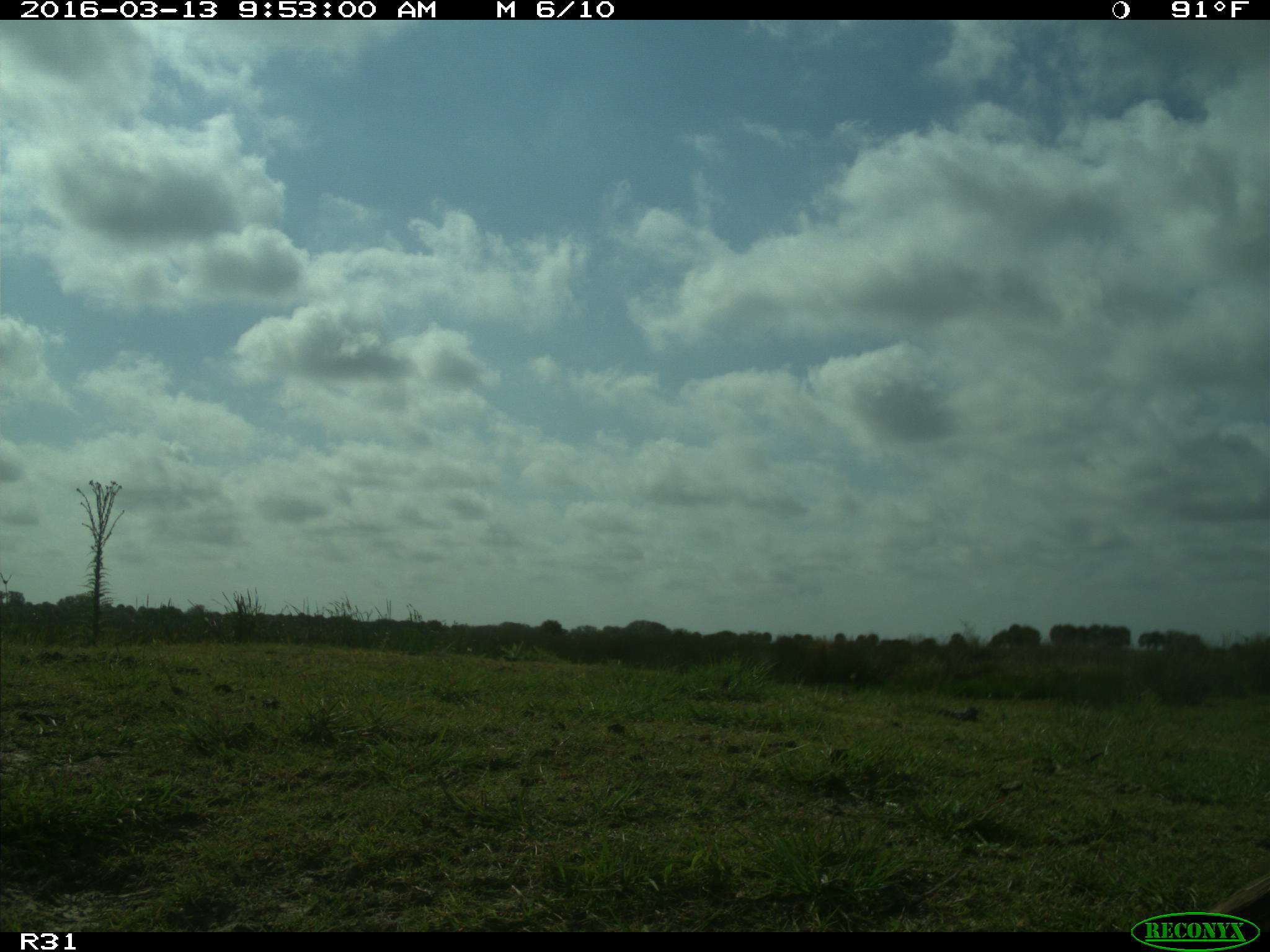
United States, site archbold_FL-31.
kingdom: Animalia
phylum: Chordata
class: Aves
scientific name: Aves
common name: birds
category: unidentified bird